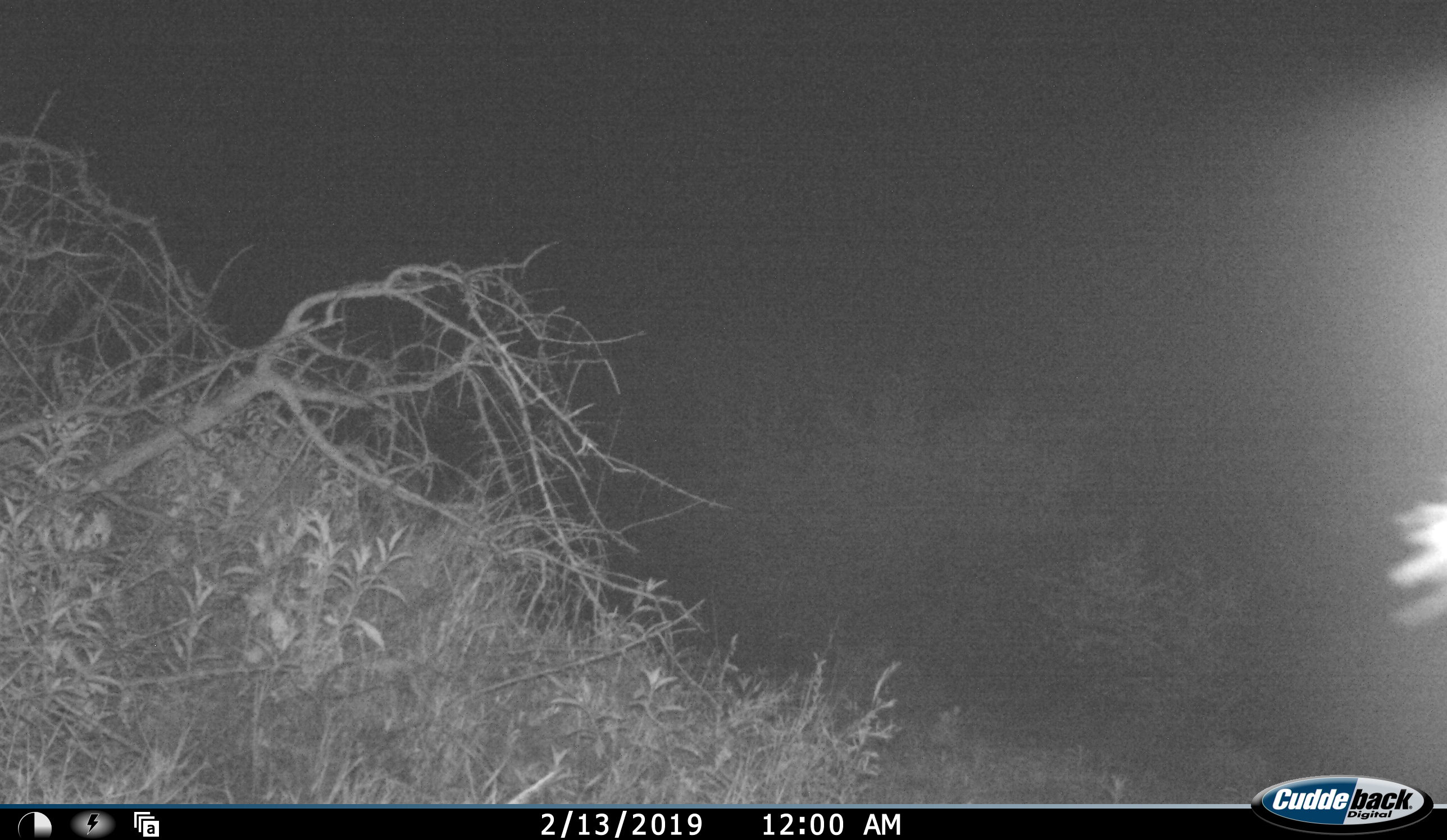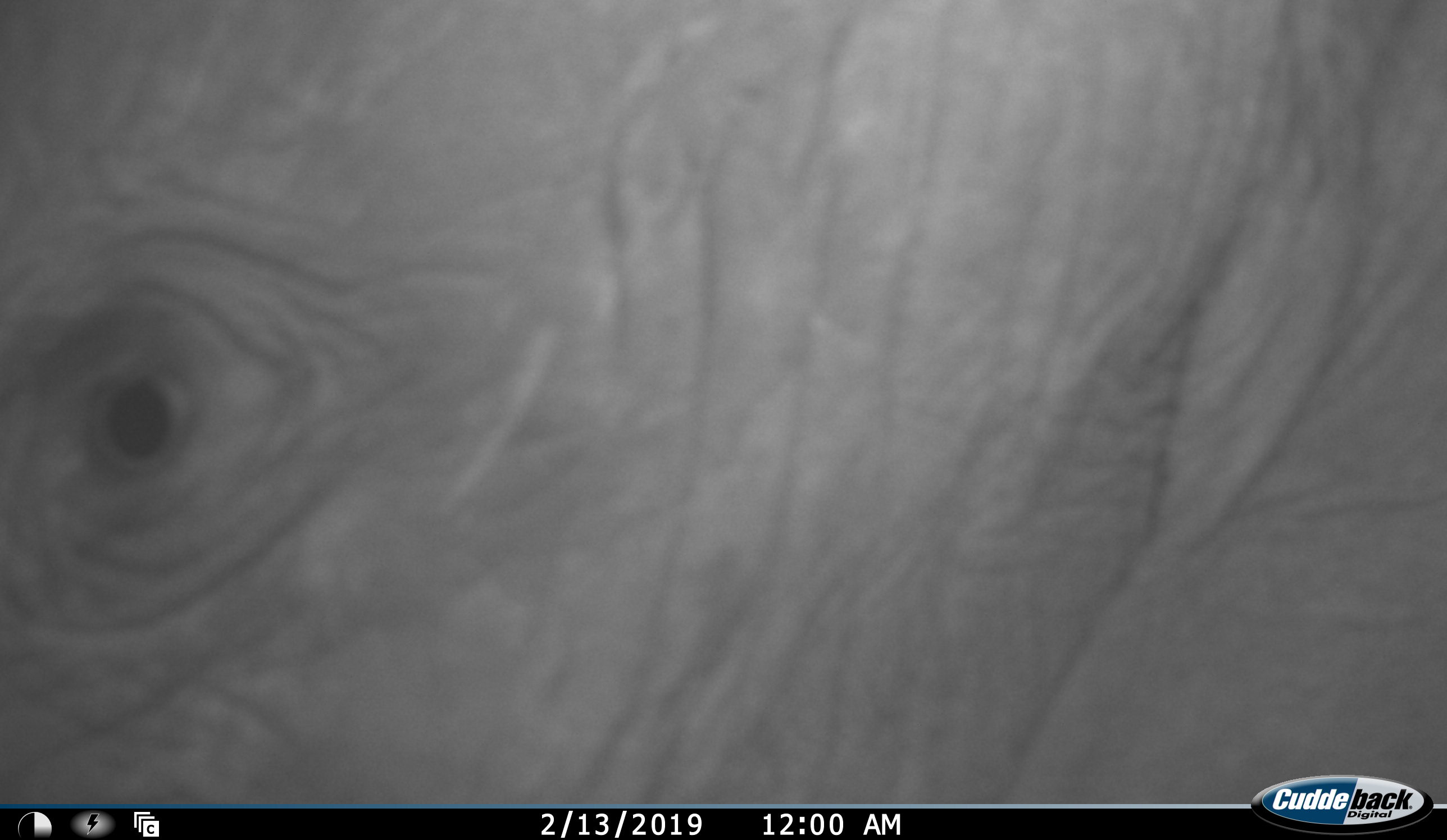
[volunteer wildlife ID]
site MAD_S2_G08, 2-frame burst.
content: unidentified animal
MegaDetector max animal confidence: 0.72